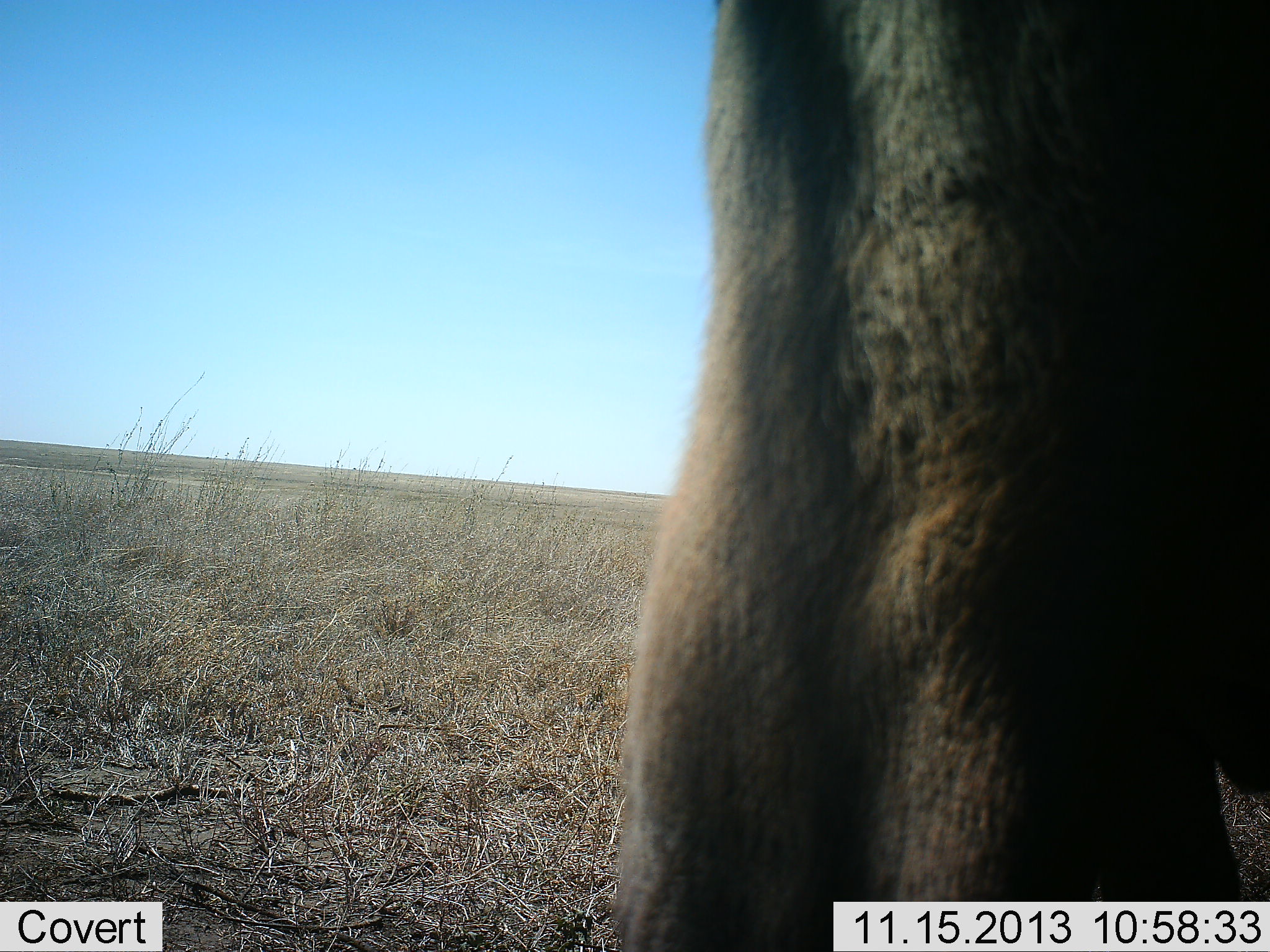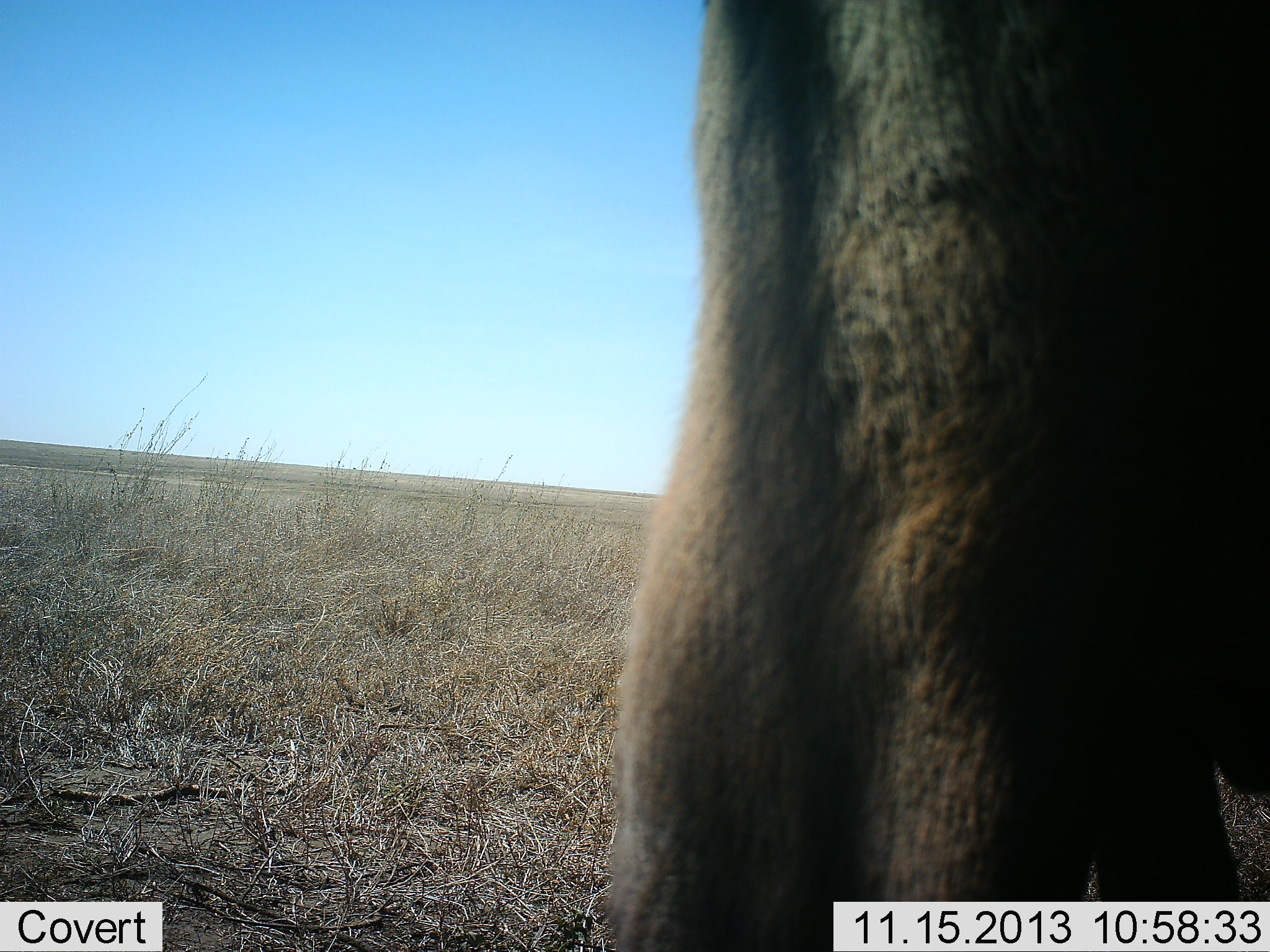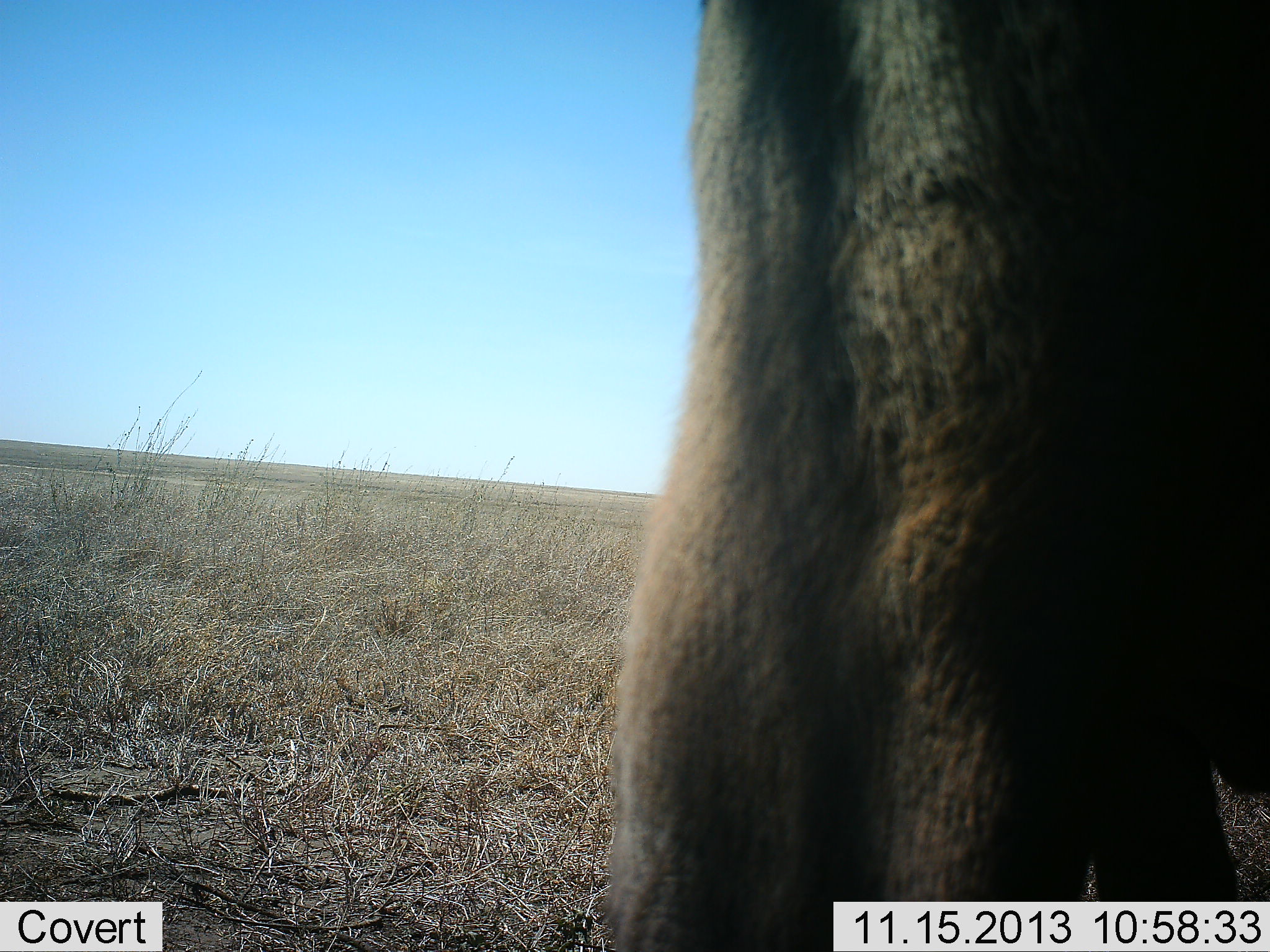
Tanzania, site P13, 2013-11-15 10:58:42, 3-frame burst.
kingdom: Animalia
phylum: Chordata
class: Mammalia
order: Artiodactyla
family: Bovidae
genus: Connochaetes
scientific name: Connochaetes taurinus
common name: blue wildebeest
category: wildebeest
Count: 1.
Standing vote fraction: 83%.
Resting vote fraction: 17%.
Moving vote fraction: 0%.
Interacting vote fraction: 0%.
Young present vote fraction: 0%.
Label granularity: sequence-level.